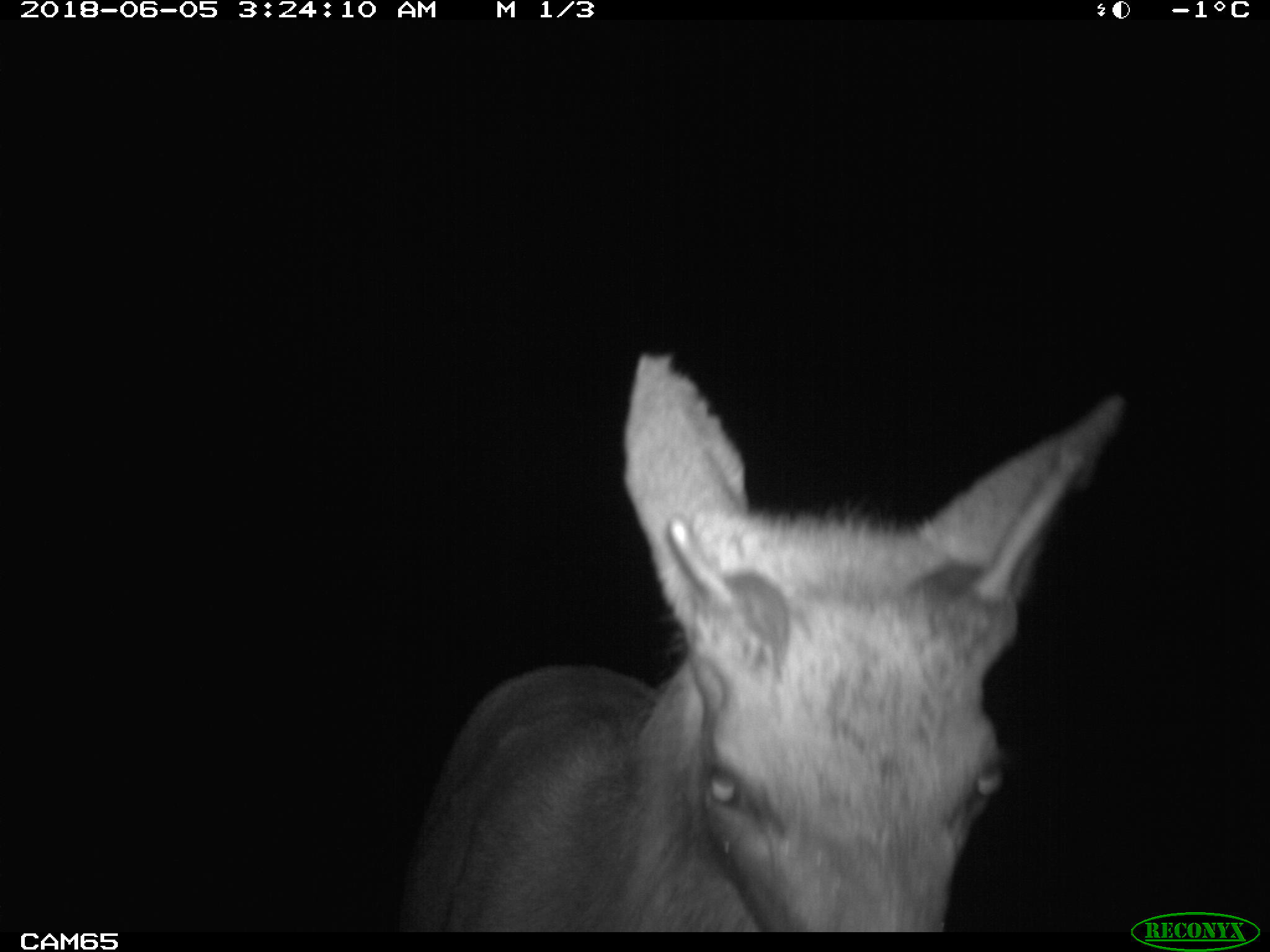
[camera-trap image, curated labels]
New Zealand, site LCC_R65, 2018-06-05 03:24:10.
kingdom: Animalia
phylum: Chordata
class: Mammalia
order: Artiodactyla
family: Cervidae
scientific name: Cervidae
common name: deer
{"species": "deer (Cervidae)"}